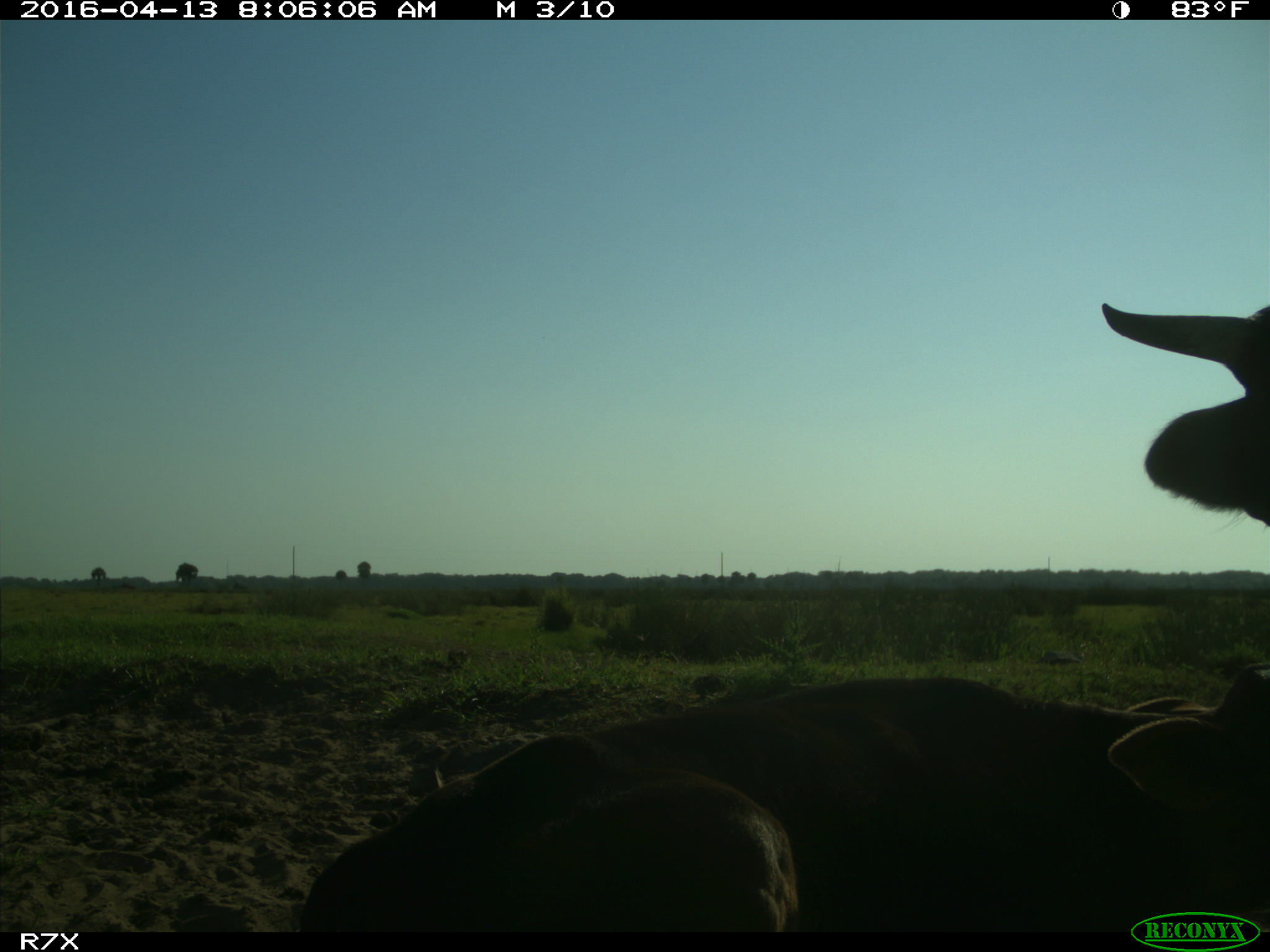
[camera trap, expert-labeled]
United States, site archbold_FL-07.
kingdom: Animalia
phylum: Chordata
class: Mammalia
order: Artiodactyla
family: Bovidae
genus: Bos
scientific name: Bos taurus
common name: domestic cow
Bos taurus (domestic cow).